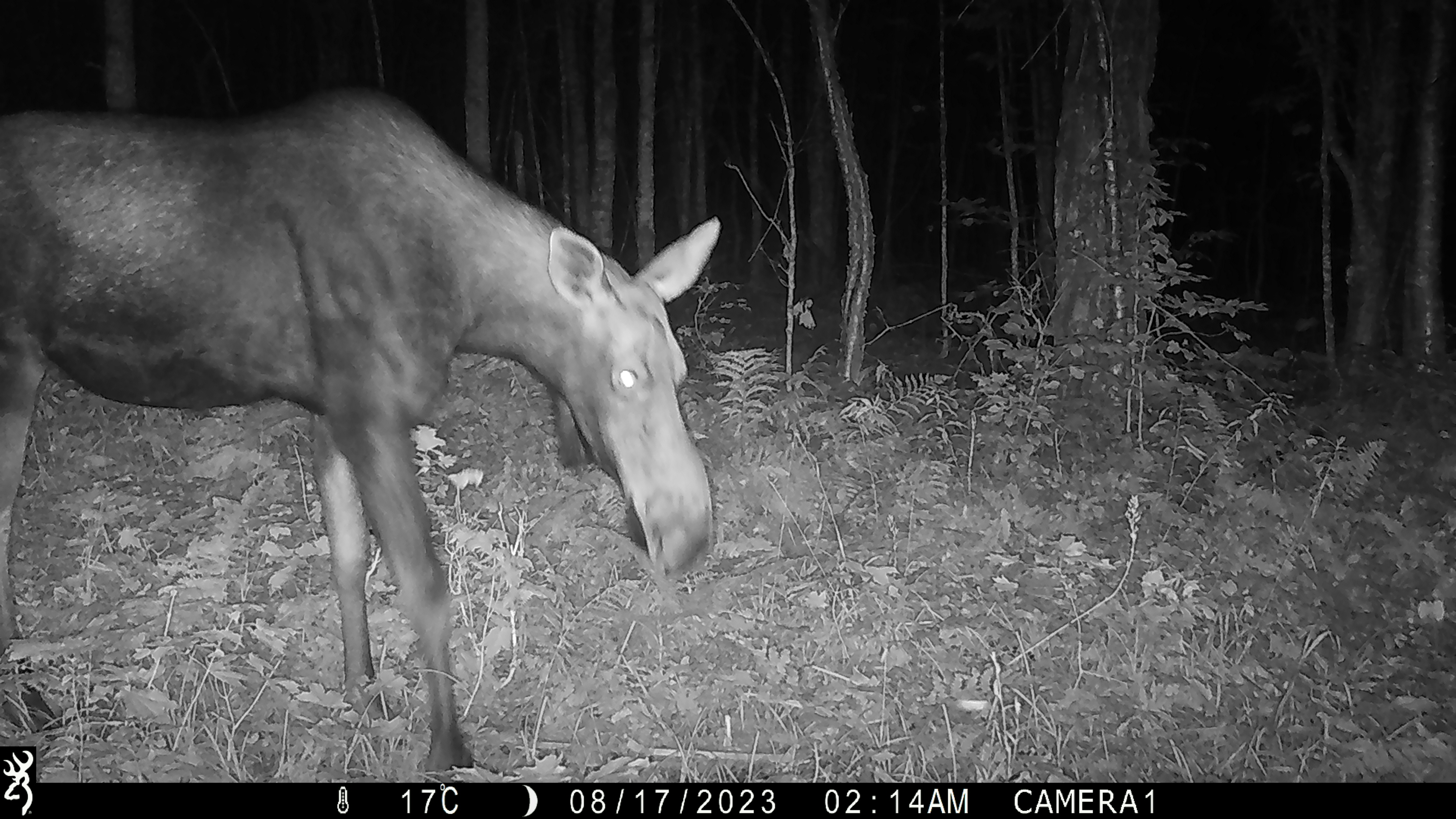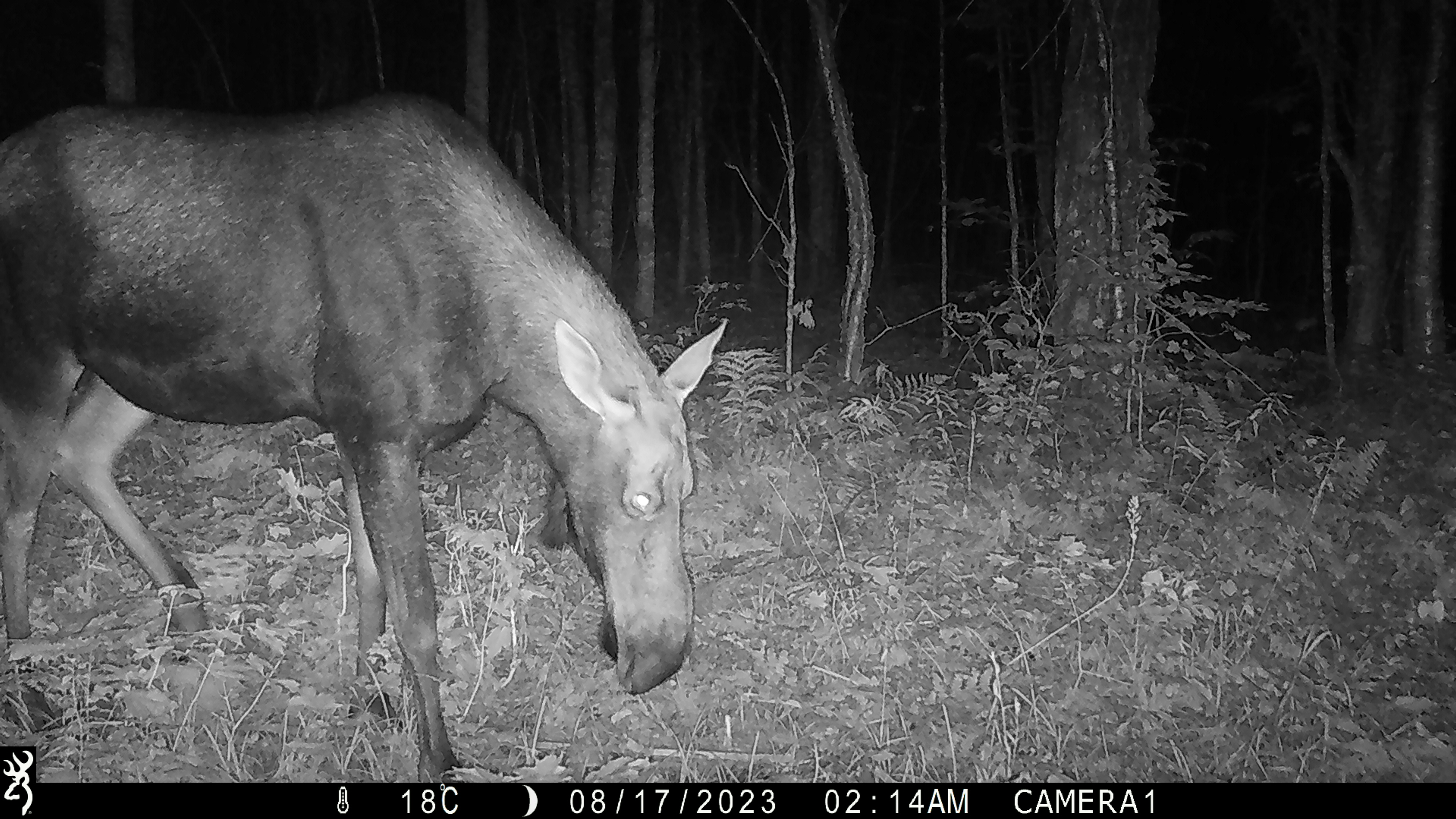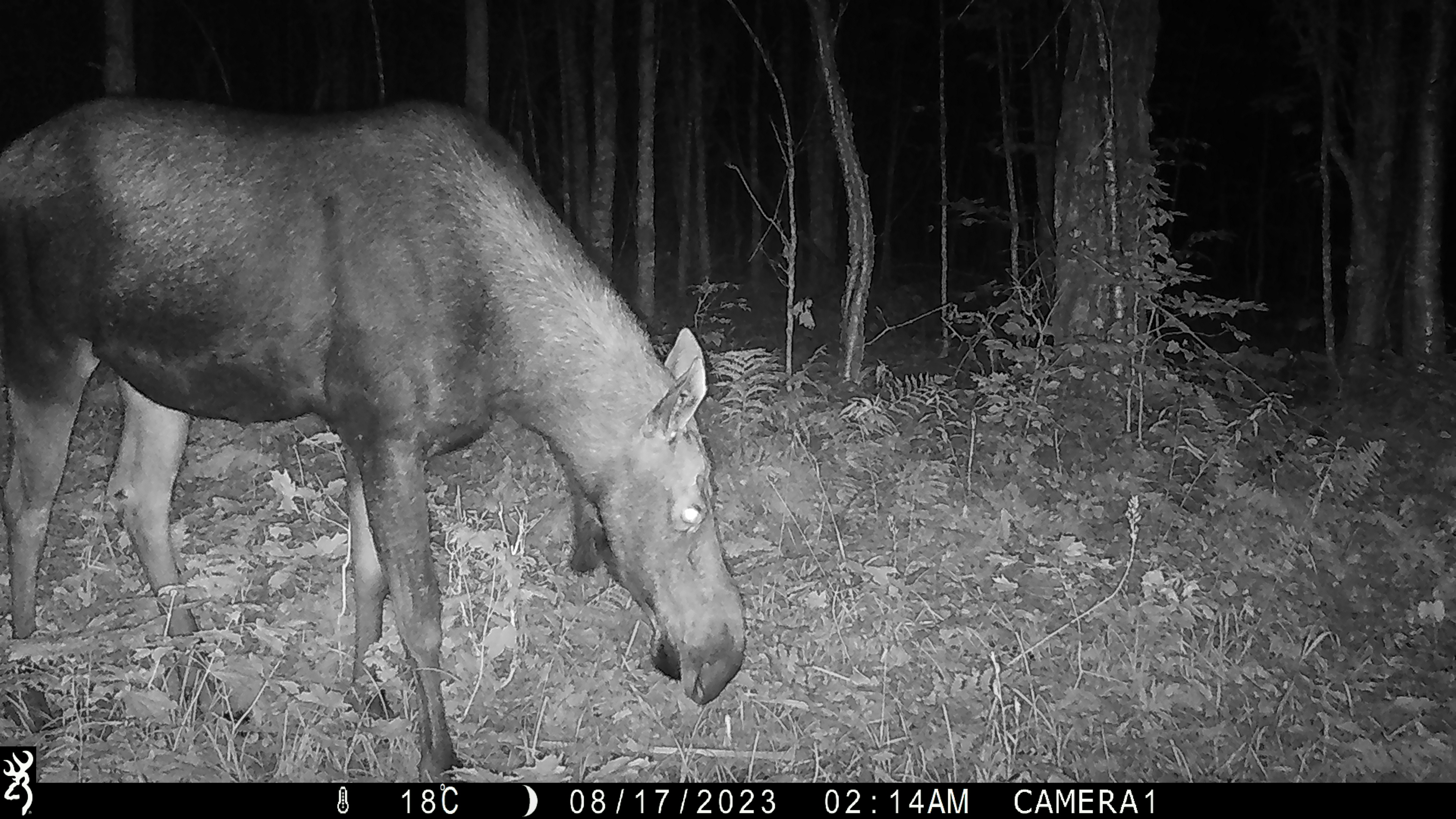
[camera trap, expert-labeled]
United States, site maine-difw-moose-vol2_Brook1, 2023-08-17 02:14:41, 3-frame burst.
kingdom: Animalia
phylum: Chordata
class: Mammalia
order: Artiodactyla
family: Cervidae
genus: Alces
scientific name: Alces alces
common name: moose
Moose (Alces alces).